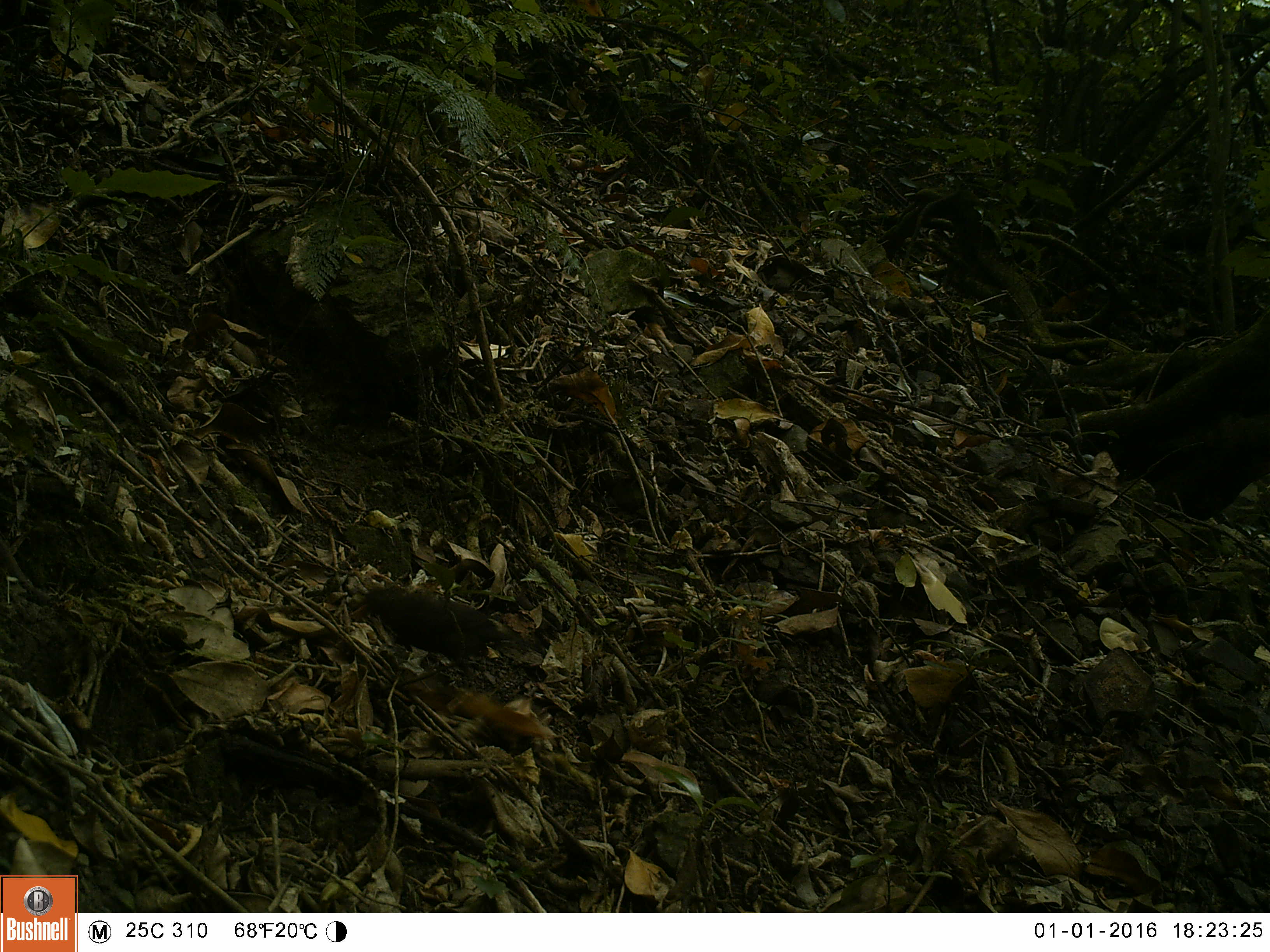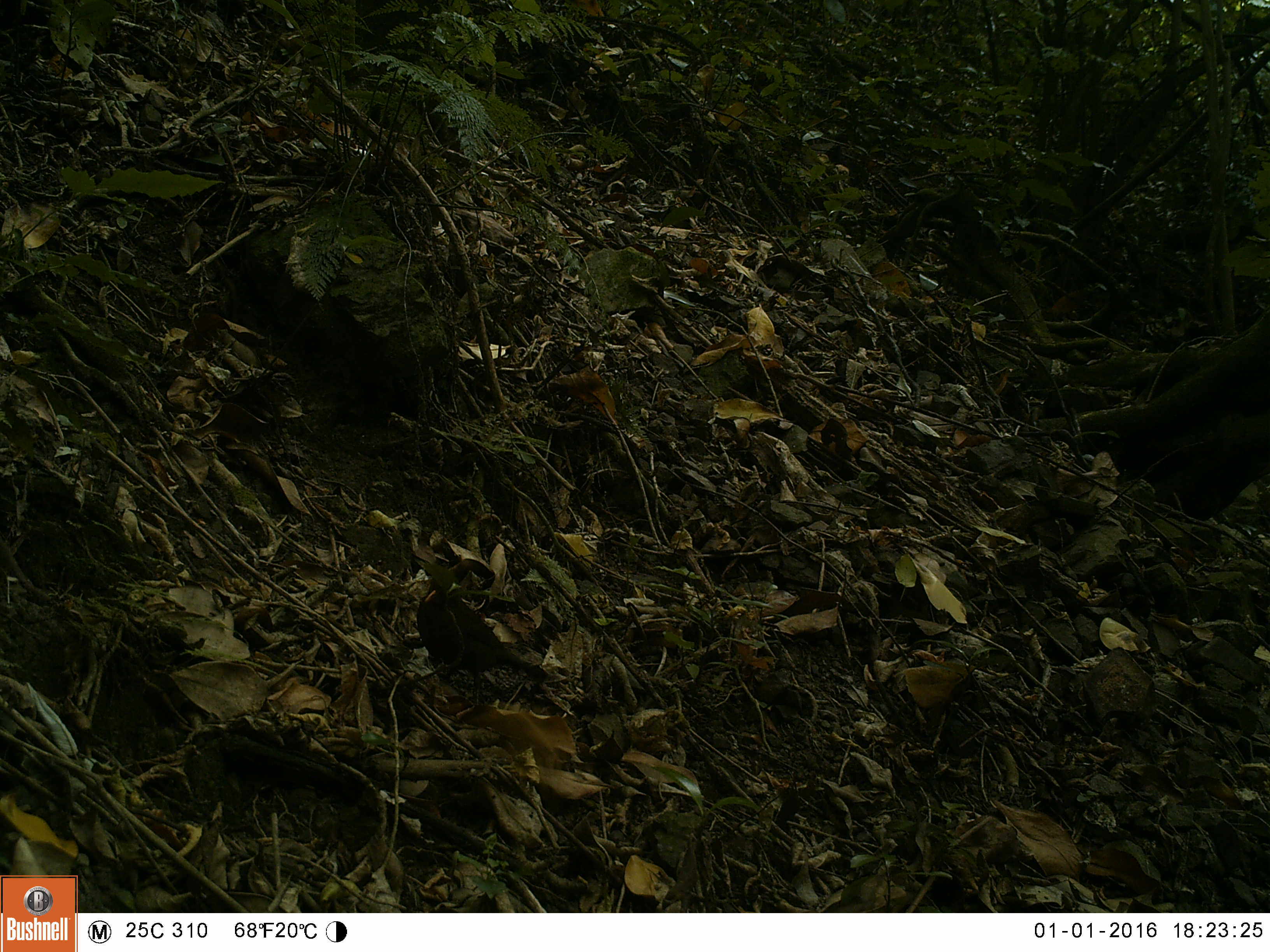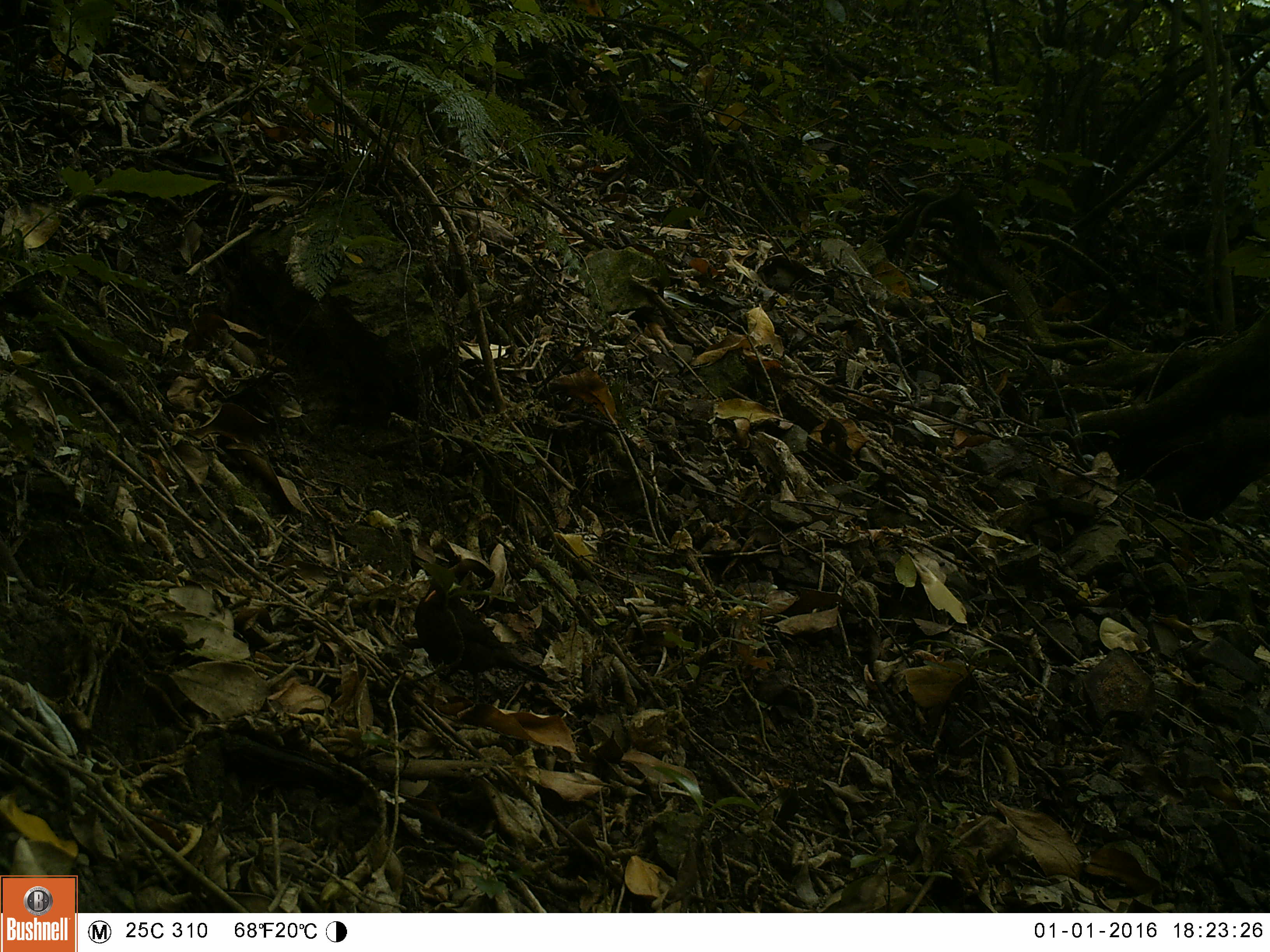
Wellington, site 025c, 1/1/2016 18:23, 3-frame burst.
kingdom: Animalia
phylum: Chordata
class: Aves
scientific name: Aves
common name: bird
Bird (Aves).